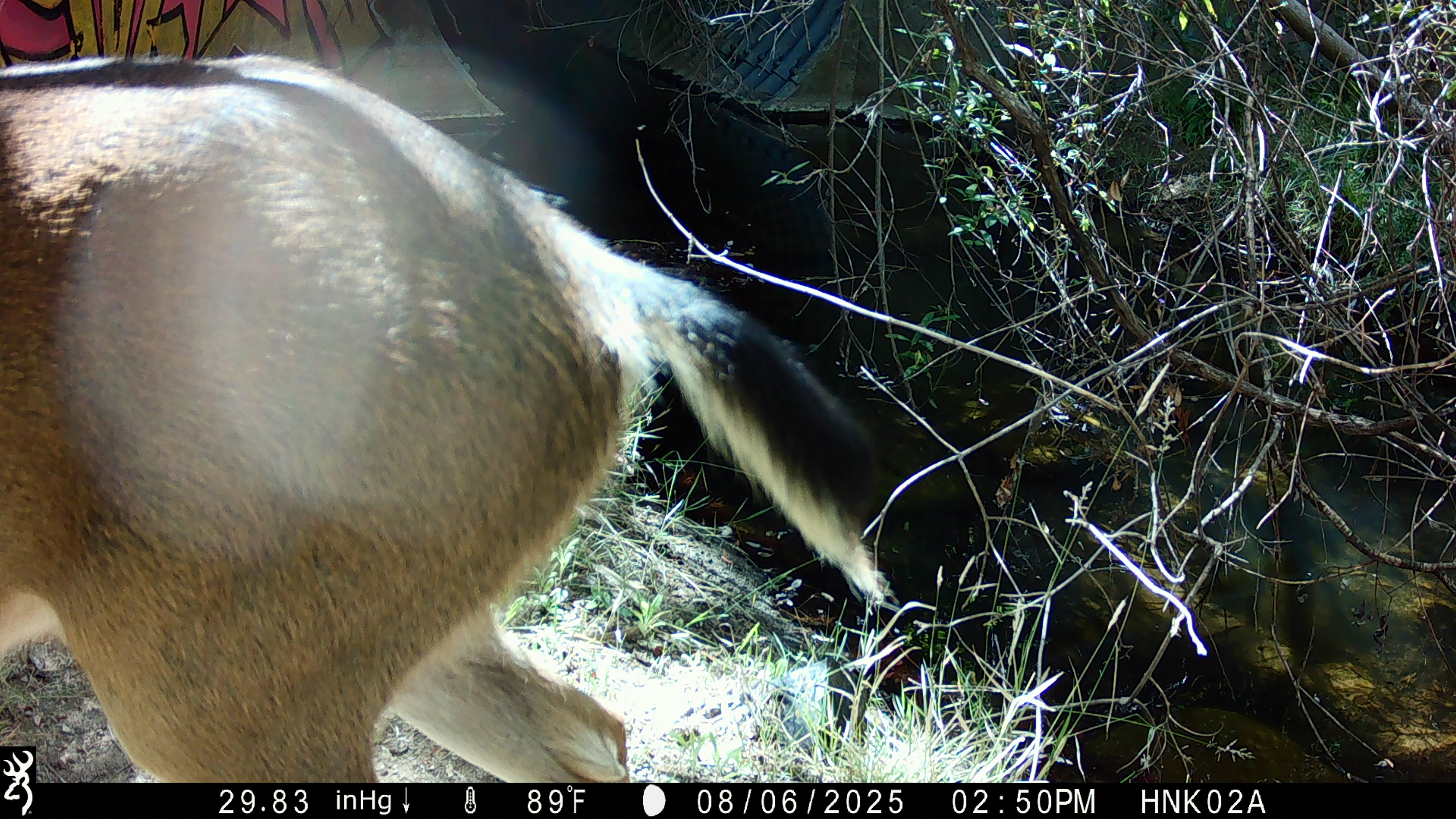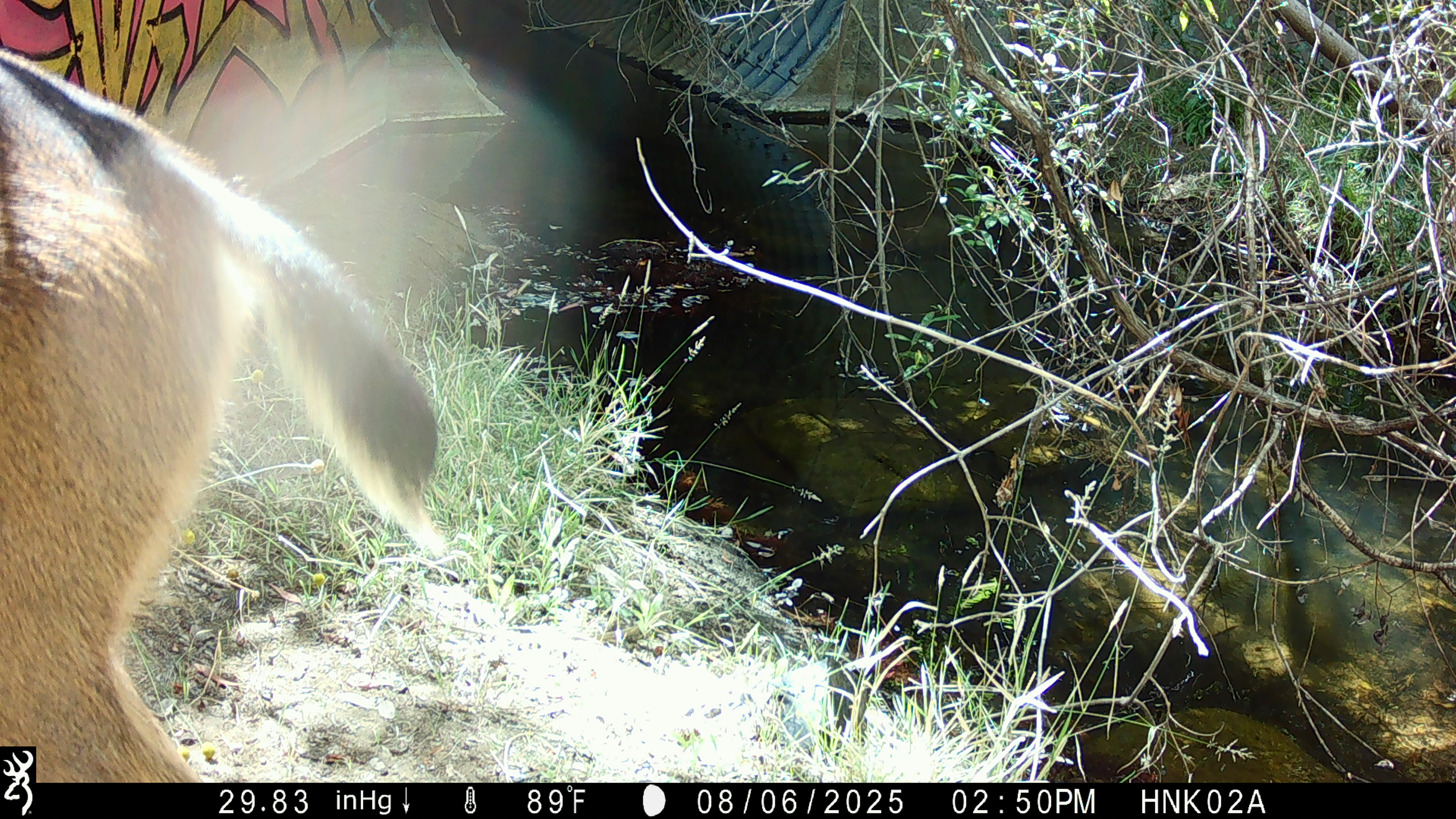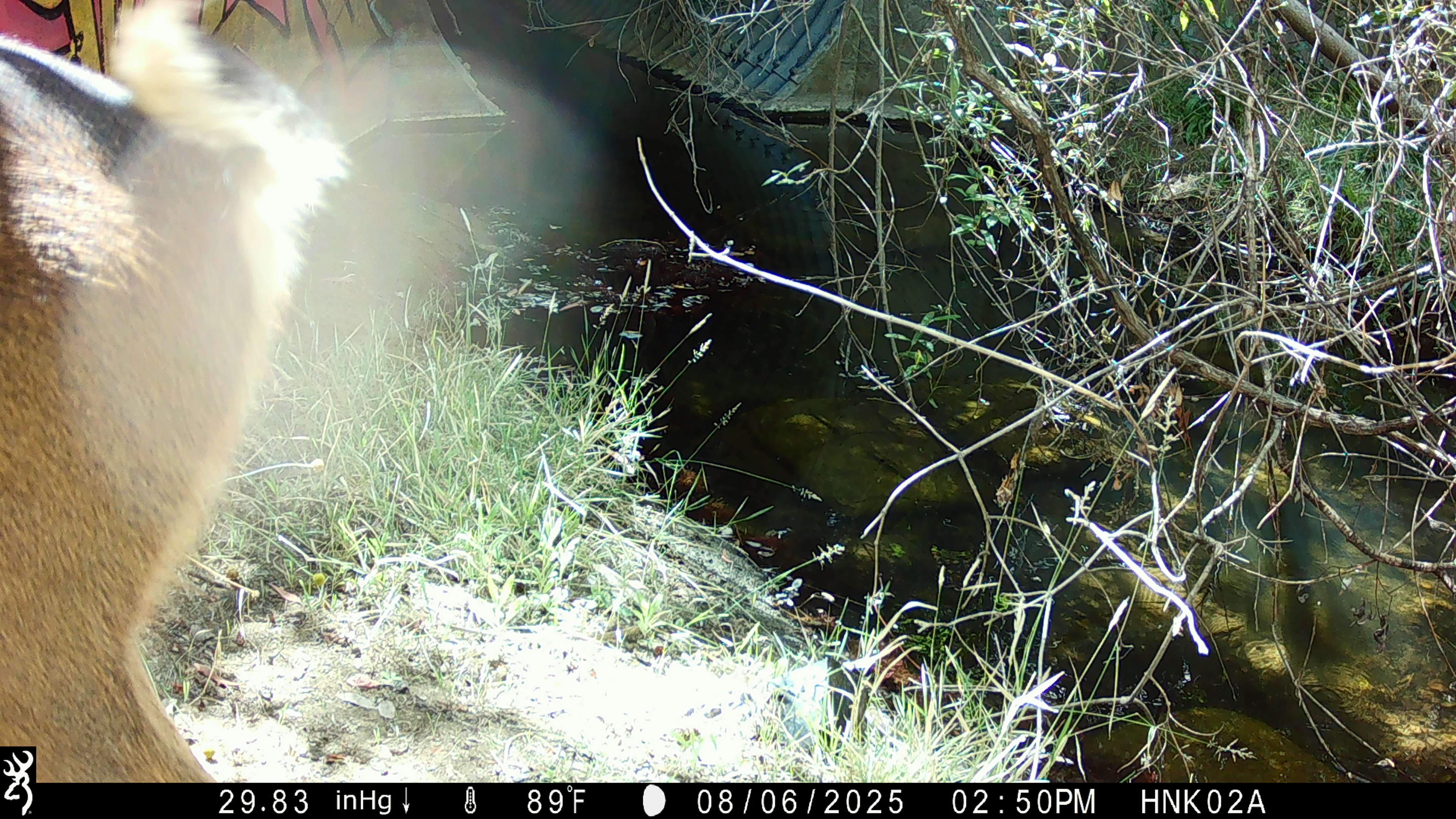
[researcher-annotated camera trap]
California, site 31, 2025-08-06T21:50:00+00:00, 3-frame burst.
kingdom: Animalia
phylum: Chordata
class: Mammalia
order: Artiodactyla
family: Cervidae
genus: Odocoileus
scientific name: Odocoileus hemionus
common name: mule deer